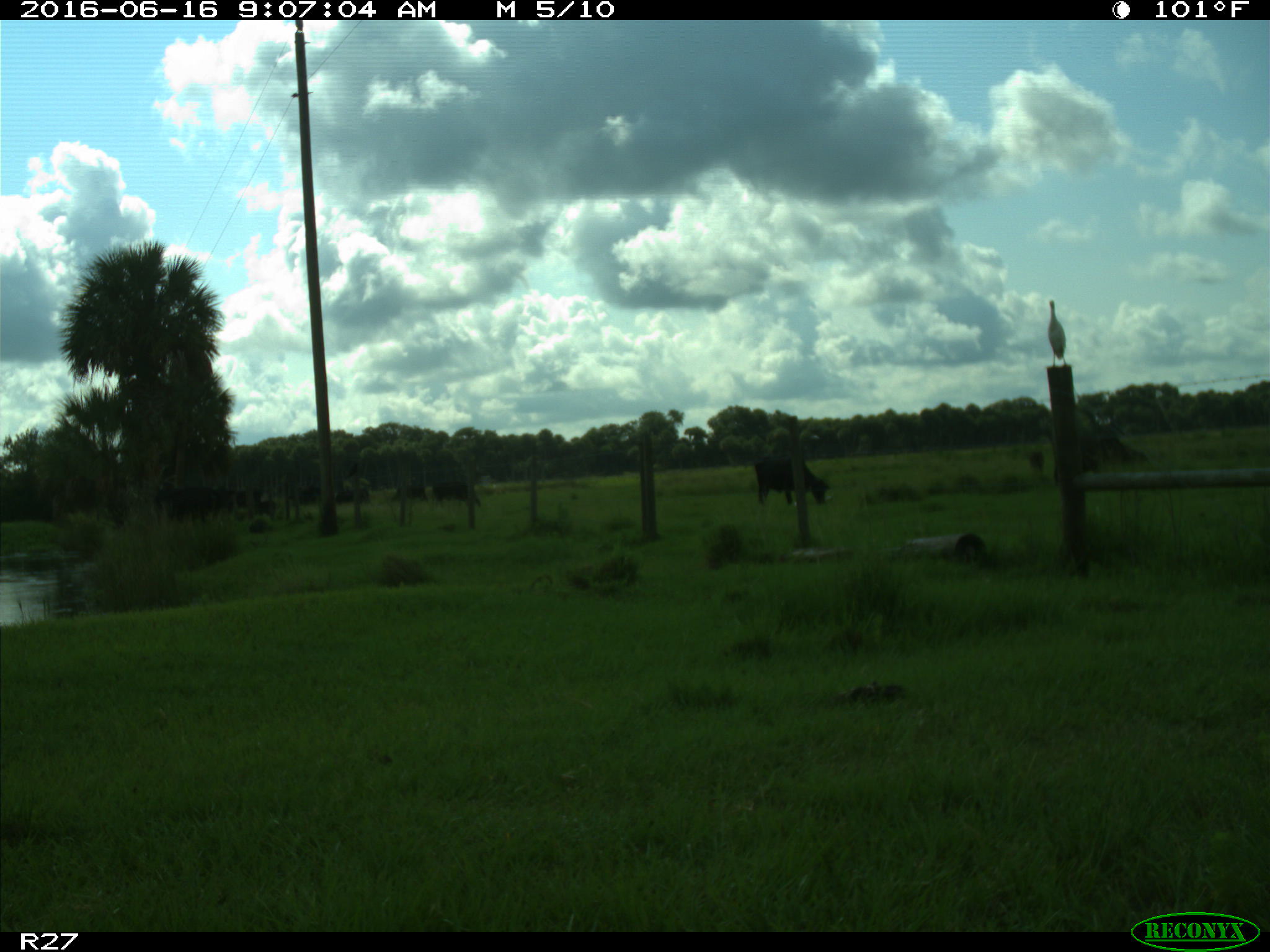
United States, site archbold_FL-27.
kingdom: Animalia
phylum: Chordata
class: Mammalia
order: Artiodactyla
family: Bovidae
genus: Bos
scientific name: Bos taurus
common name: domestic cow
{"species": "Bos taurus (domestic cow)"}